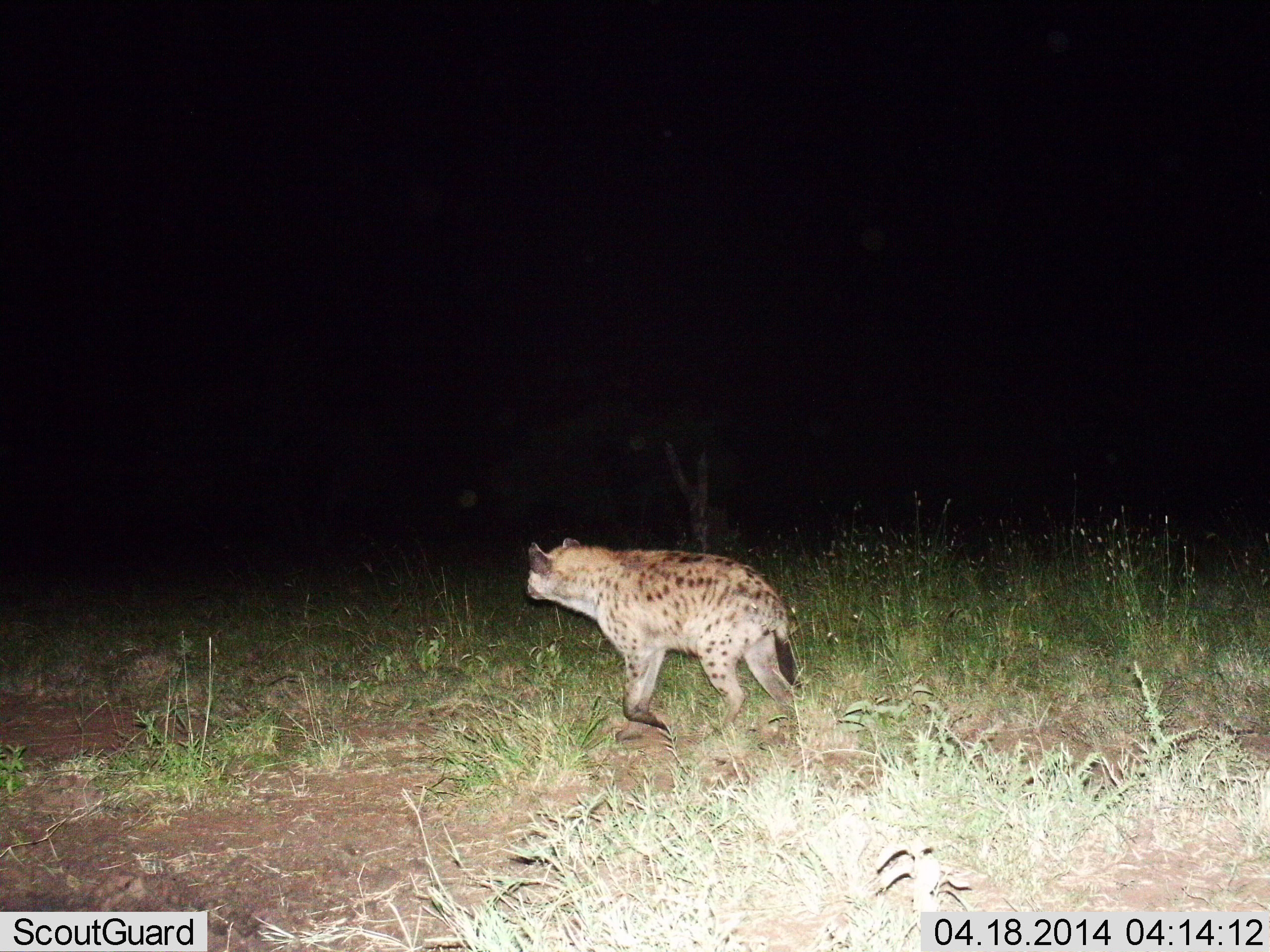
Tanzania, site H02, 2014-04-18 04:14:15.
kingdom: Animalia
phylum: Chordata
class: Mammalia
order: Carnivora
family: Hyaenidae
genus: Crocuta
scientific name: Crocuta crocuta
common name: spotted hyena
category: hyenaspotted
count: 1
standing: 11%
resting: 0%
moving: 89%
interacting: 0%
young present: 0%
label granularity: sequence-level